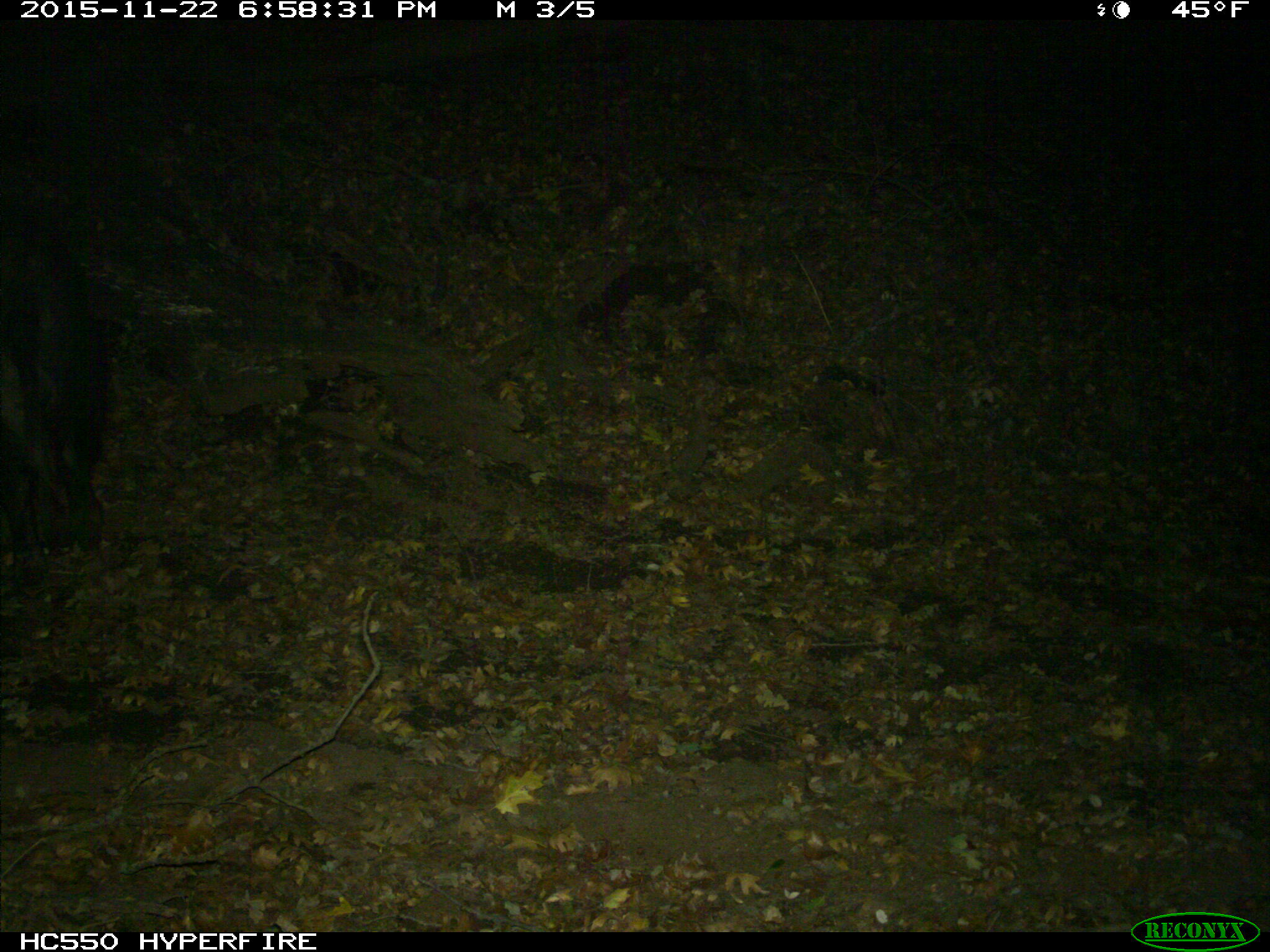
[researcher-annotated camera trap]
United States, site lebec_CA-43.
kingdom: Animalia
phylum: Chordata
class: Mammalia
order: Artiodactyla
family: Suidae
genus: Sus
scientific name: Sus scrofa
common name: wild boar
Sus scrofa (wild boar).